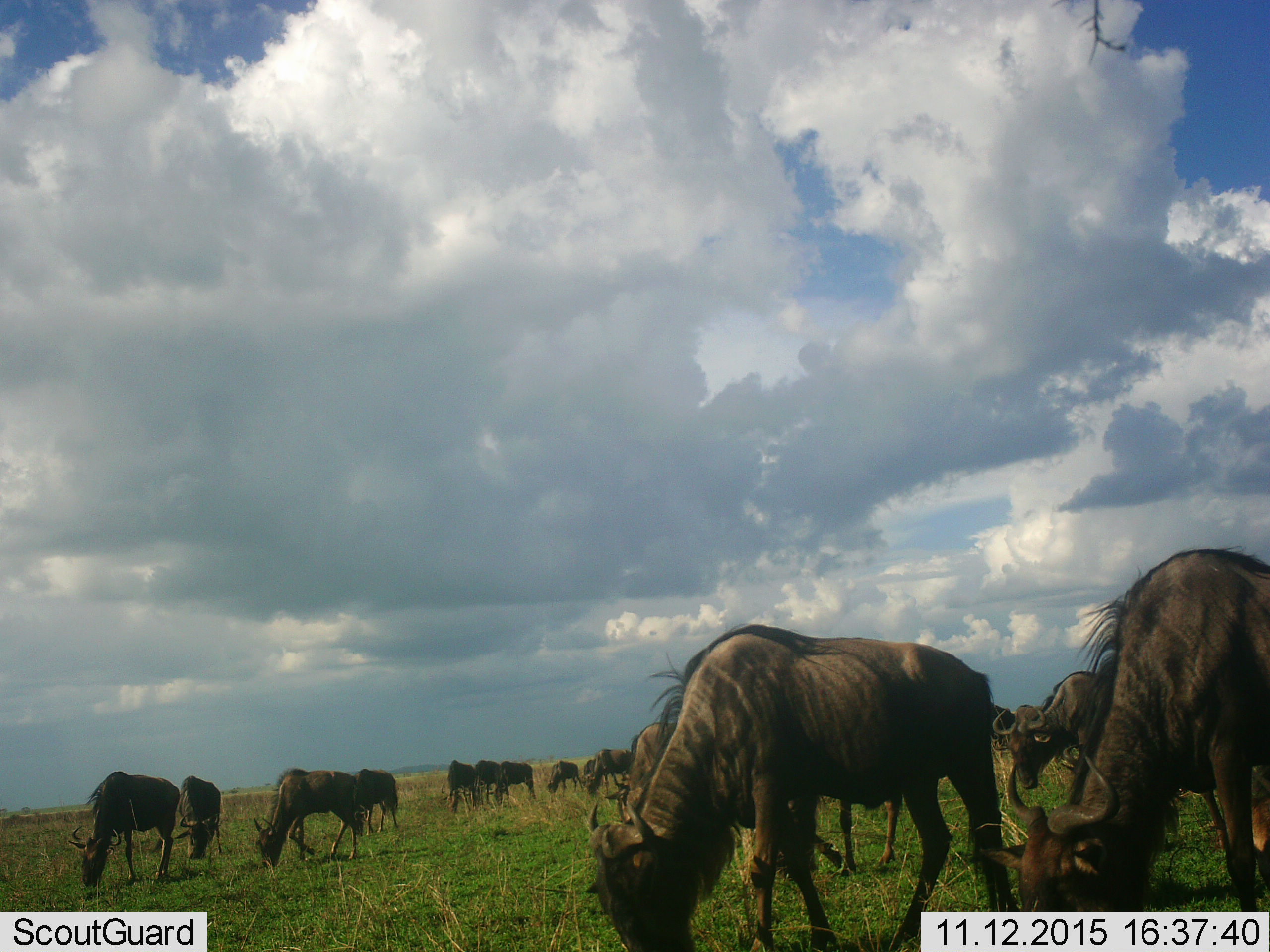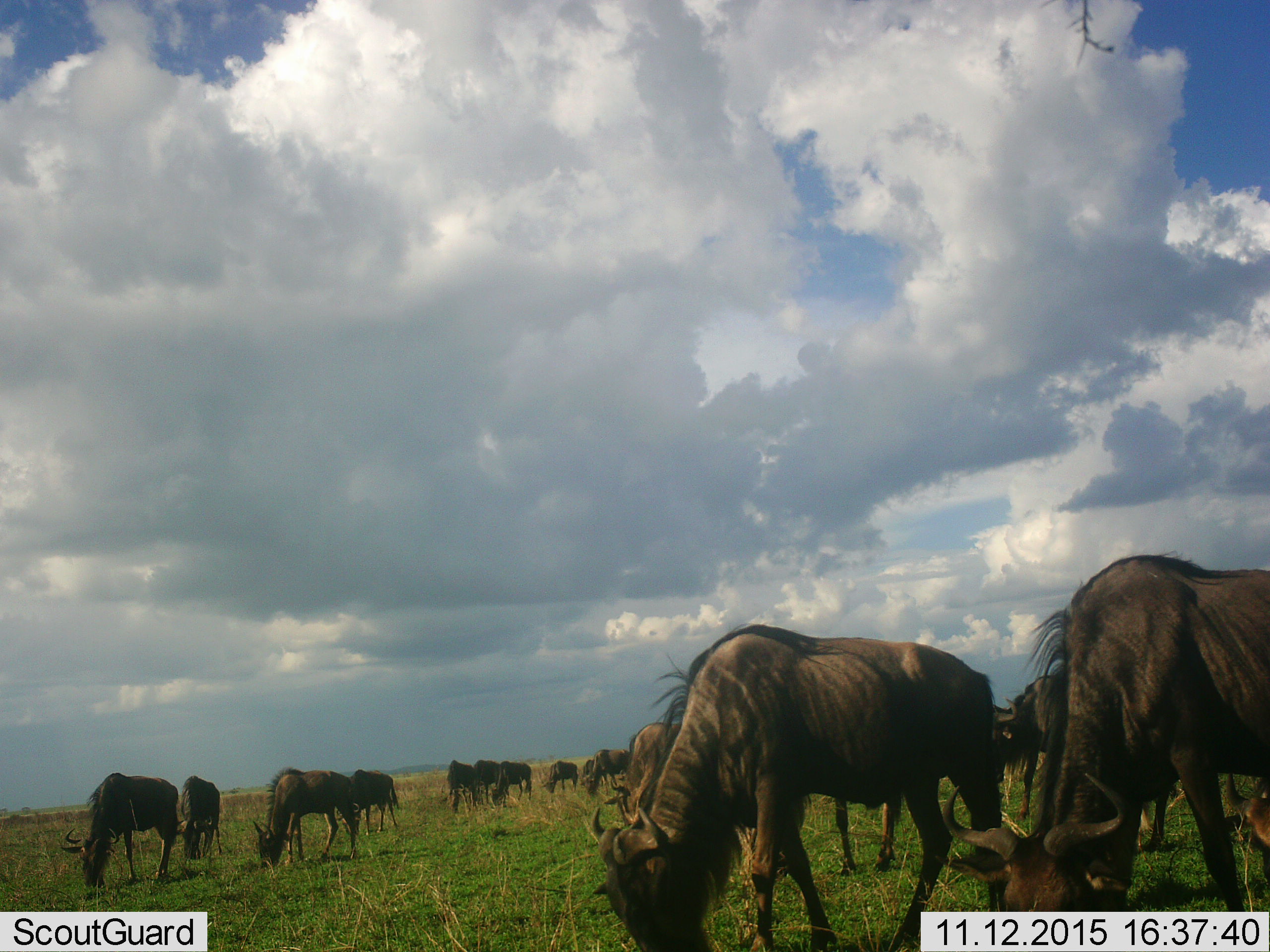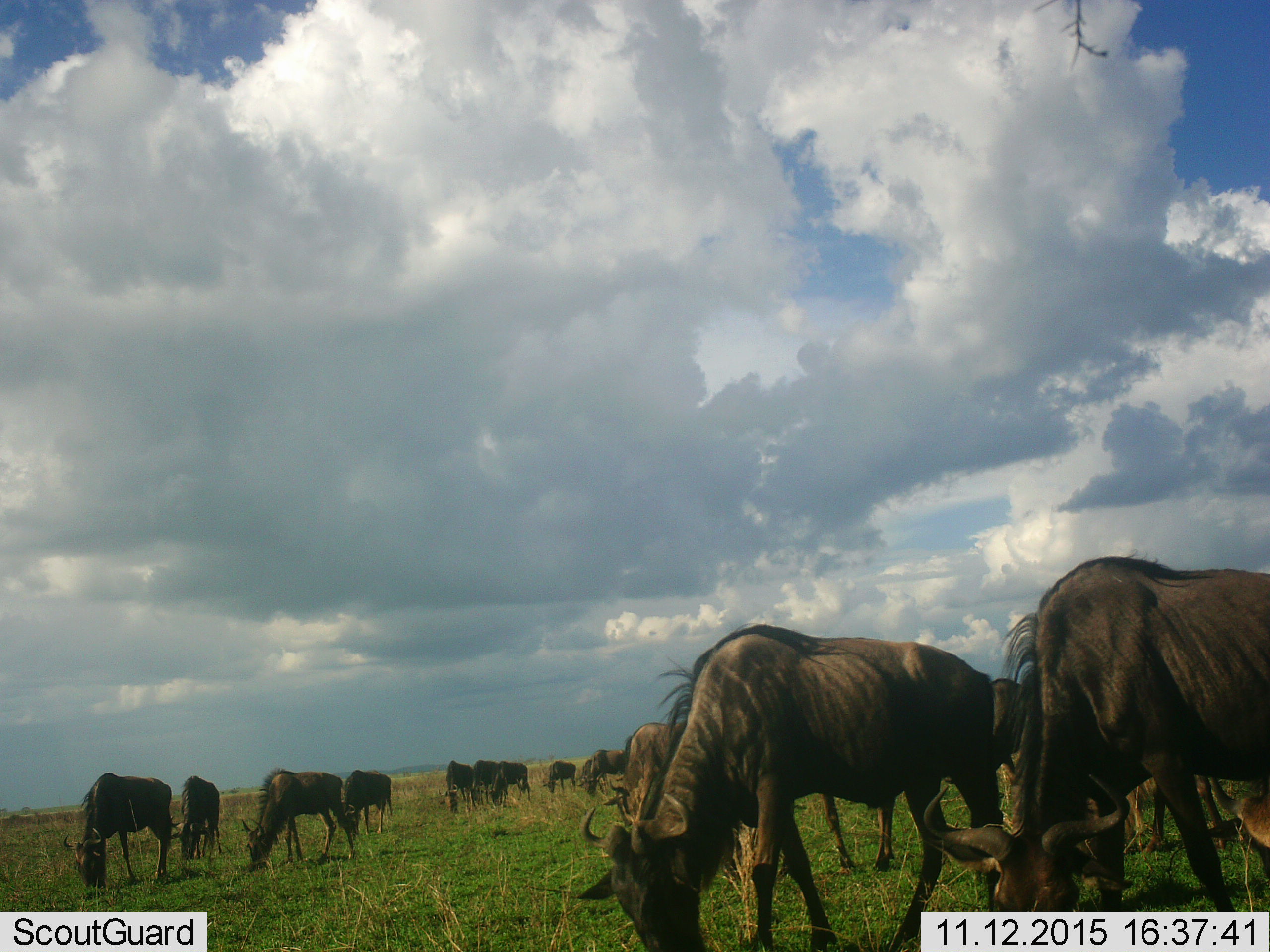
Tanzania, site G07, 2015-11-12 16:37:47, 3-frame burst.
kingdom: Animalia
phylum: Chordata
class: Mammalia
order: Artiodactyla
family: Bovidae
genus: Connochaetes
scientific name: Connochaetes taurinus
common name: blue wildebeest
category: wildebeest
Wildebeest (blue wildebeest) (Connochaetes taurinus), count 11-50. Behavior (volunteer vote fractions): standing 20%, resting 0%, moving 30%, interacting 0%. Young present (vote fraction): 20%. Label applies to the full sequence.